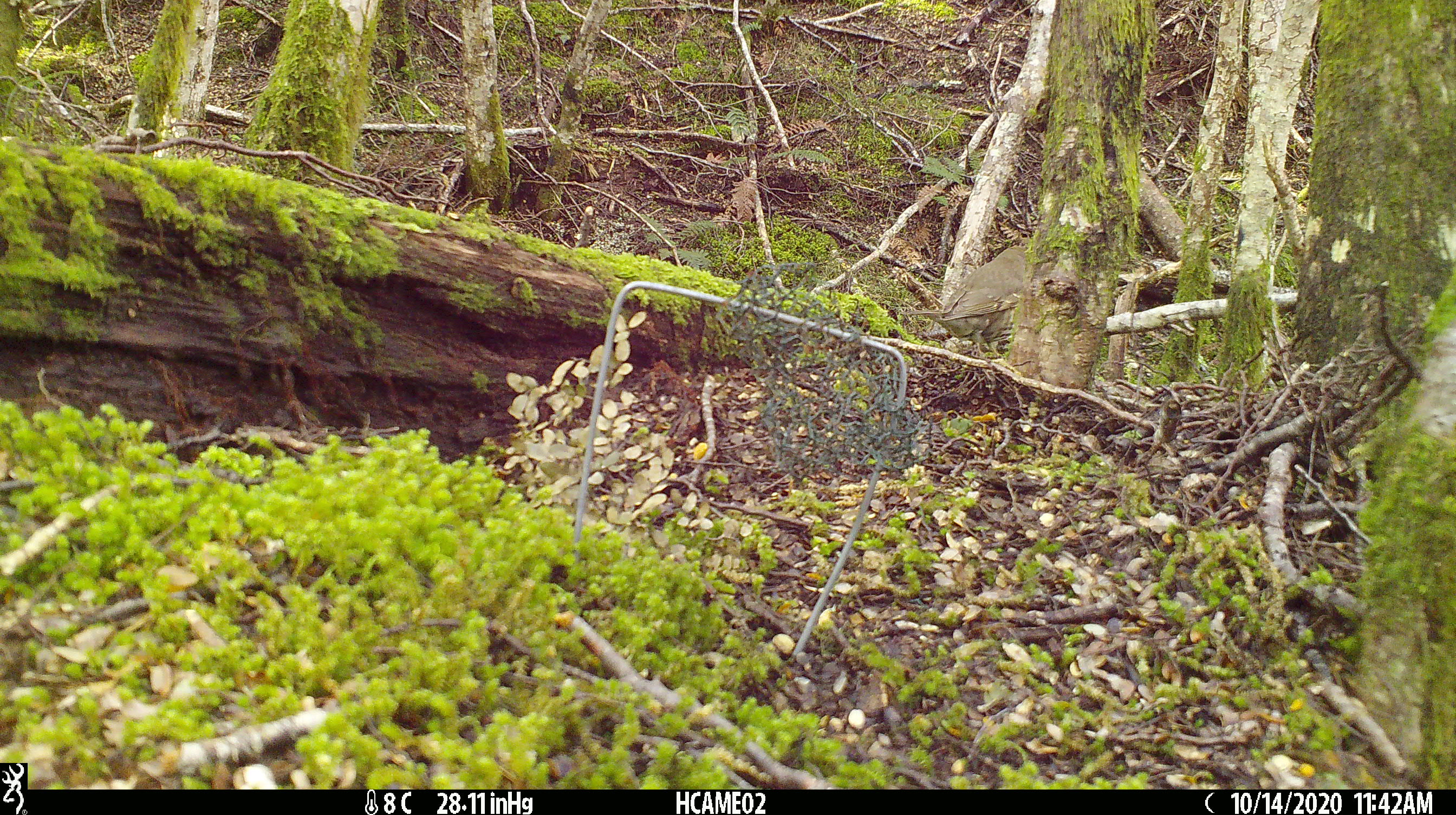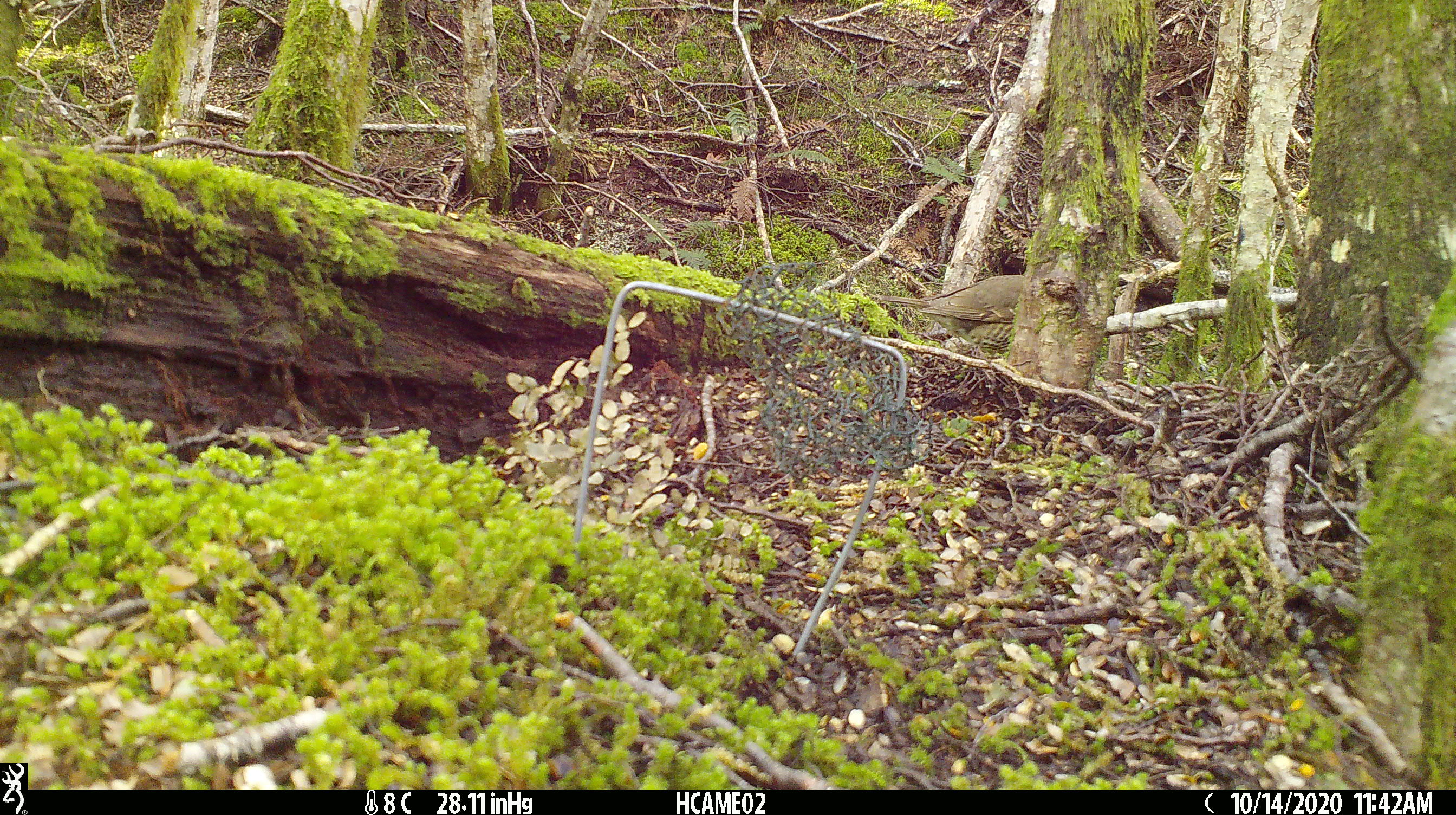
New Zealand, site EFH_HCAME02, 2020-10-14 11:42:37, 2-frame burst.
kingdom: Animalia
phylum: Chordata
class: Aves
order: Passeriformes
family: Turdidae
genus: Turdus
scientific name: Turdus philomelos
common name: song thrush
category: thrush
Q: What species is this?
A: Thrush (song thrush) (Turdus philomelos).